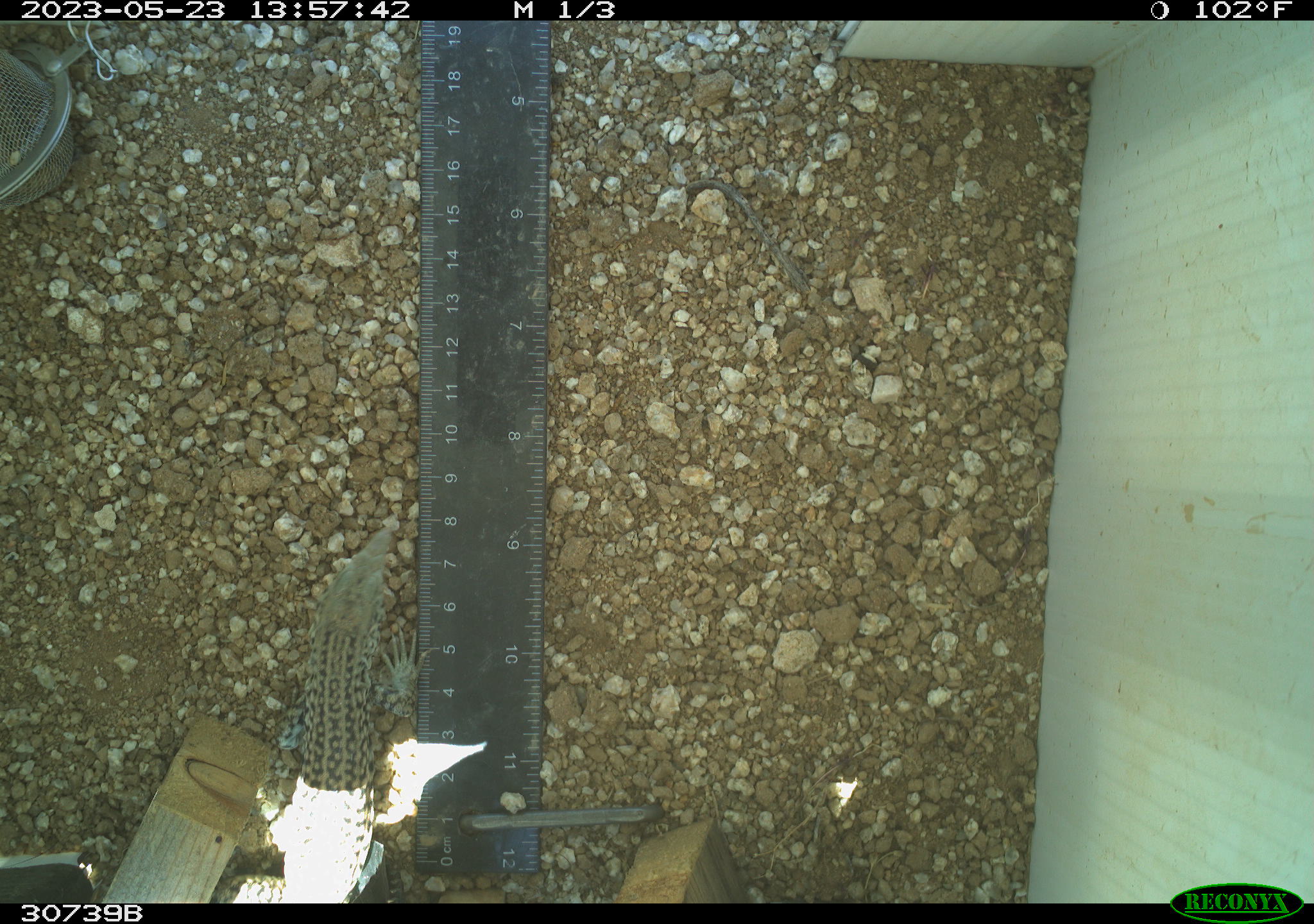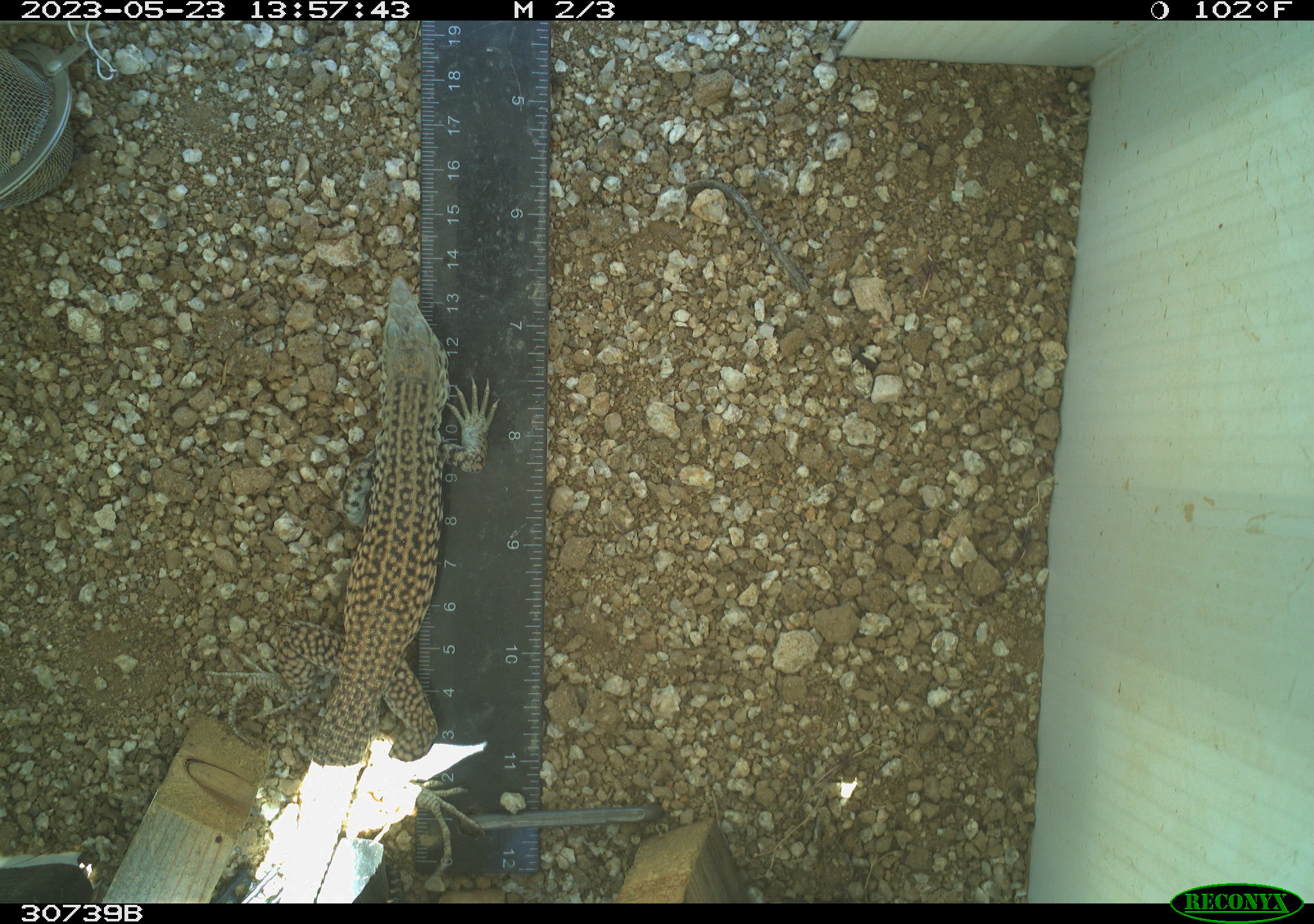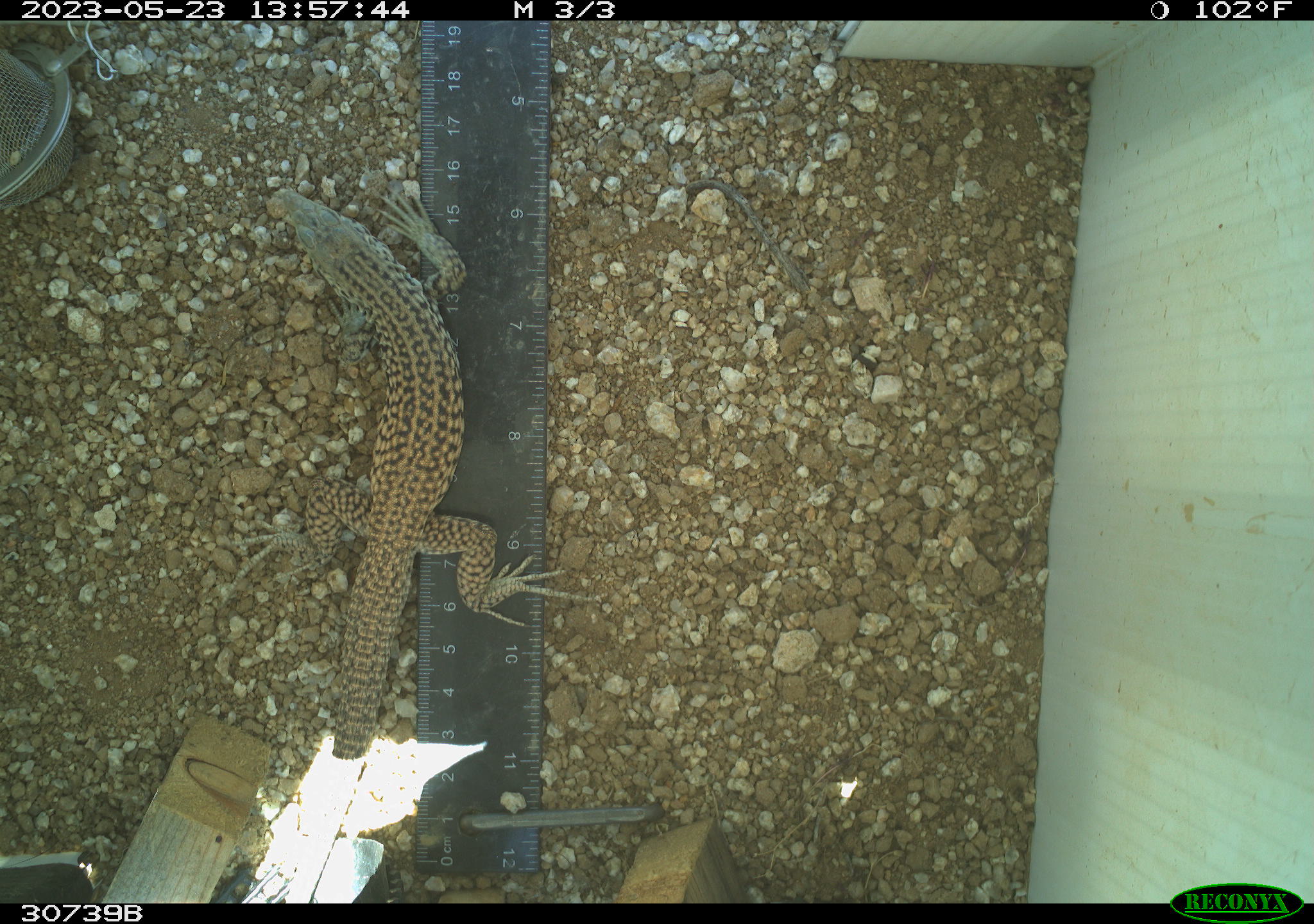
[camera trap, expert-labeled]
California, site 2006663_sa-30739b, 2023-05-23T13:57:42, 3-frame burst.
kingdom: Animalia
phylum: Chordata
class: Reptilia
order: Squamata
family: Teiidae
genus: Aspidoscelis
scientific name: Aspidoscelis tigris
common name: western whiptail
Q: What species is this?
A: Western whiptail (Aspidoscelis tigris).